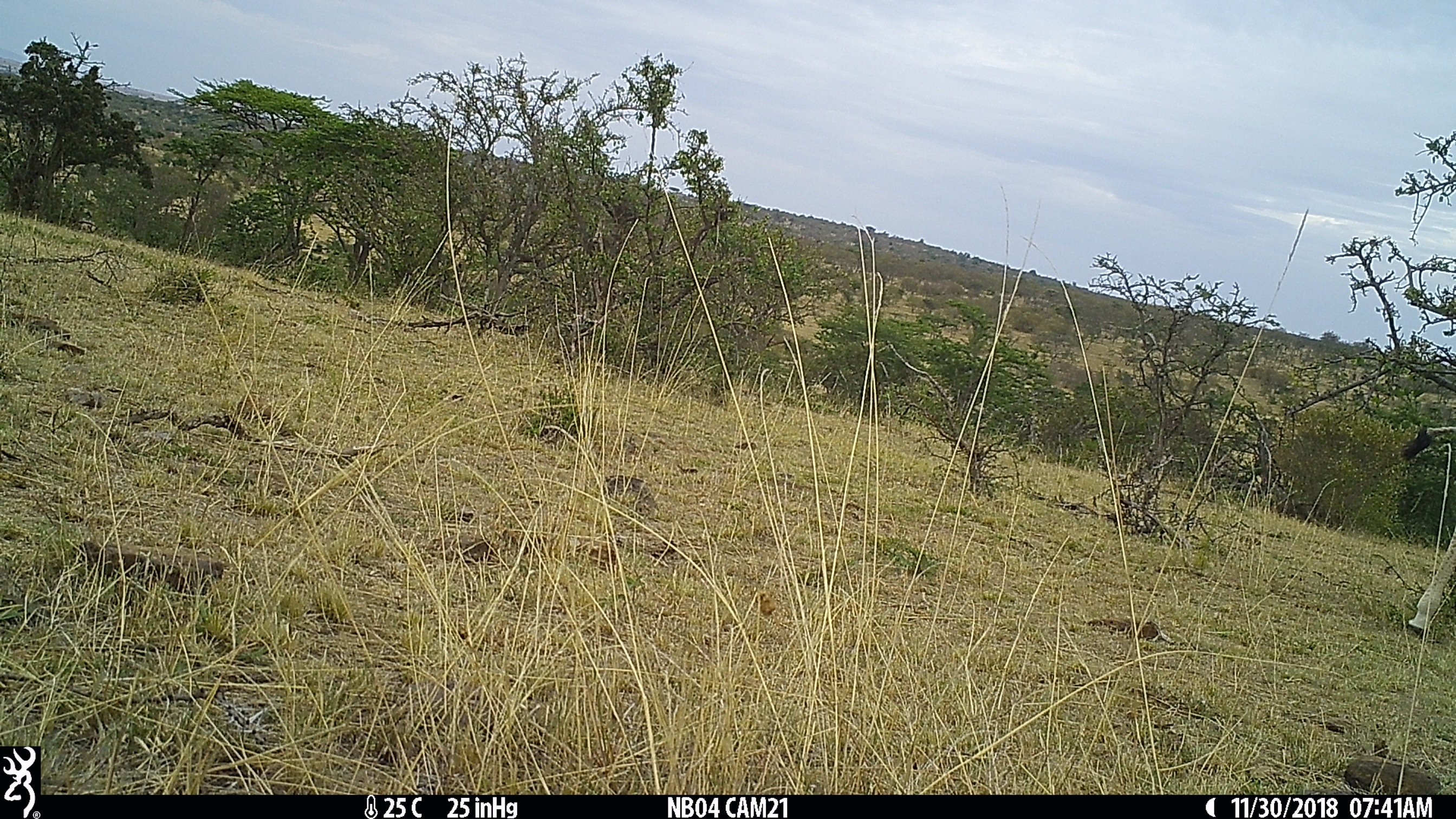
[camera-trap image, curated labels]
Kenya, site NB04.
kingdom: Animalia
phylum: Chordata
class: Mammalia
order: Artiodactyla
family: Giraffidae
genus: Giraffa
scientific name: Giraffa camelopardalis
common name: northern giraffe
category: giraffe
Giraffe (northern giraffe) (Giraffa camelopardalis).